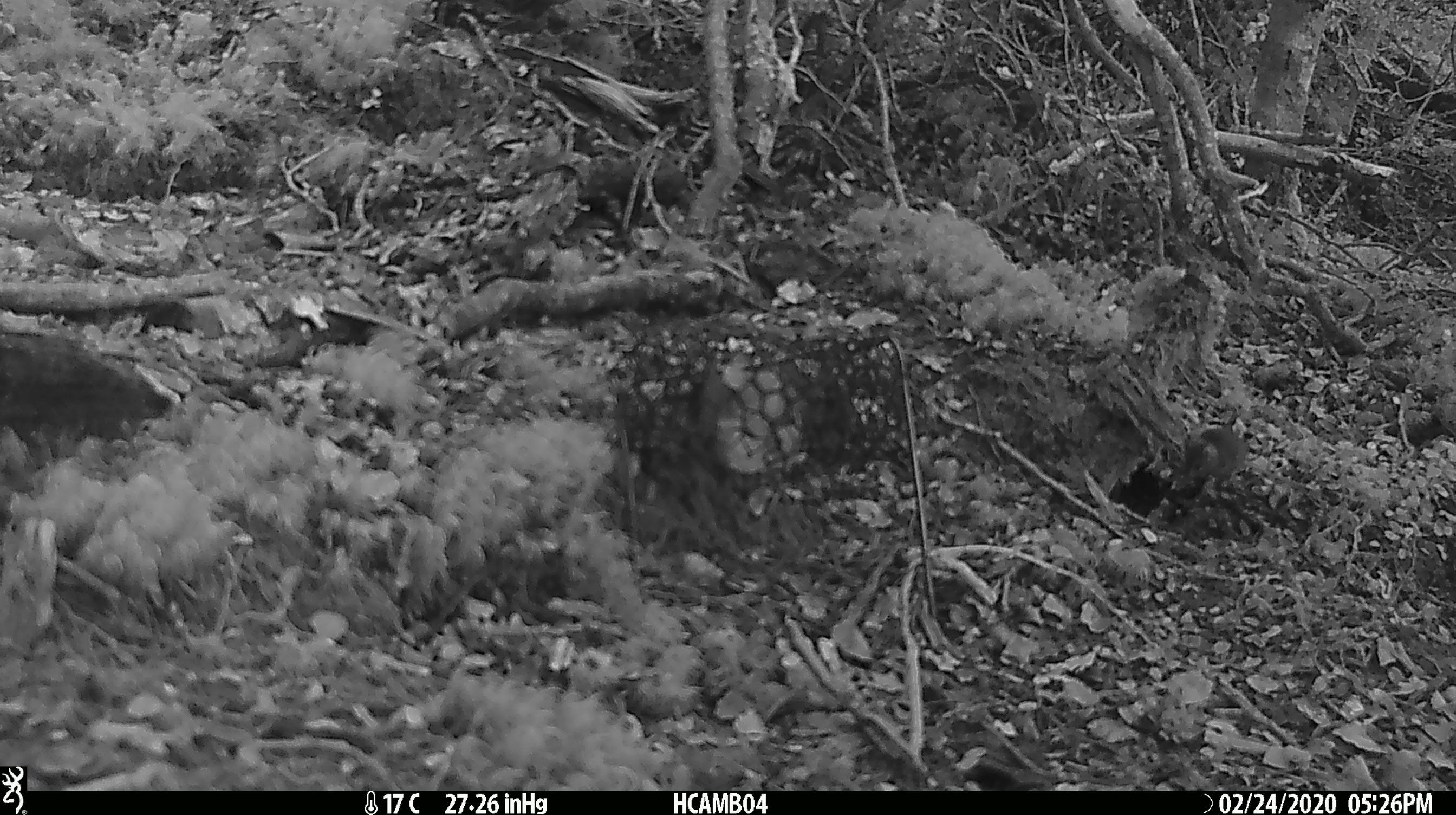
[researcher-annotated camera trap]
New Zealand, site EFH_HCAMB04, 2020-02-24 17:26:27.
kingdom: Animalia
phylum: Chordata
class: Mammalia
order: Rodentia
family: Muridae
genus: Mus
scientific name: Mus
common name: mouse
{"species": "mouse (Mus)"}